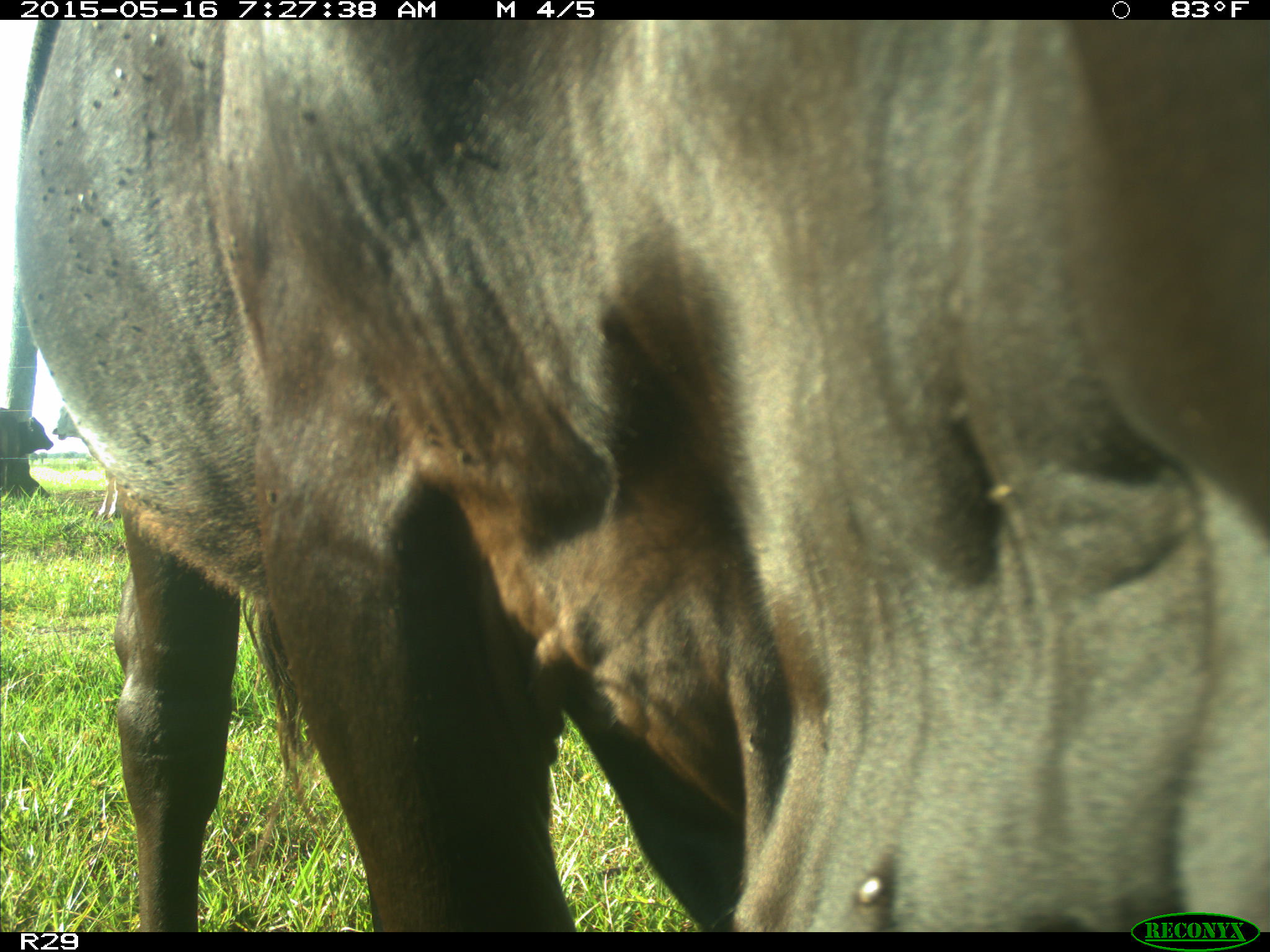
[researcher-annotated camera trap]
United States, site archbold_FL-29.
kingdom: Animalia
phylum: Chordata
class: Mammalia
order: Artiodactyla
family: Bovidae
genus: Bos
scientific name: Bos taurus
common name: domestic cow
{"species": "Bos taurus (domestic cow)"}